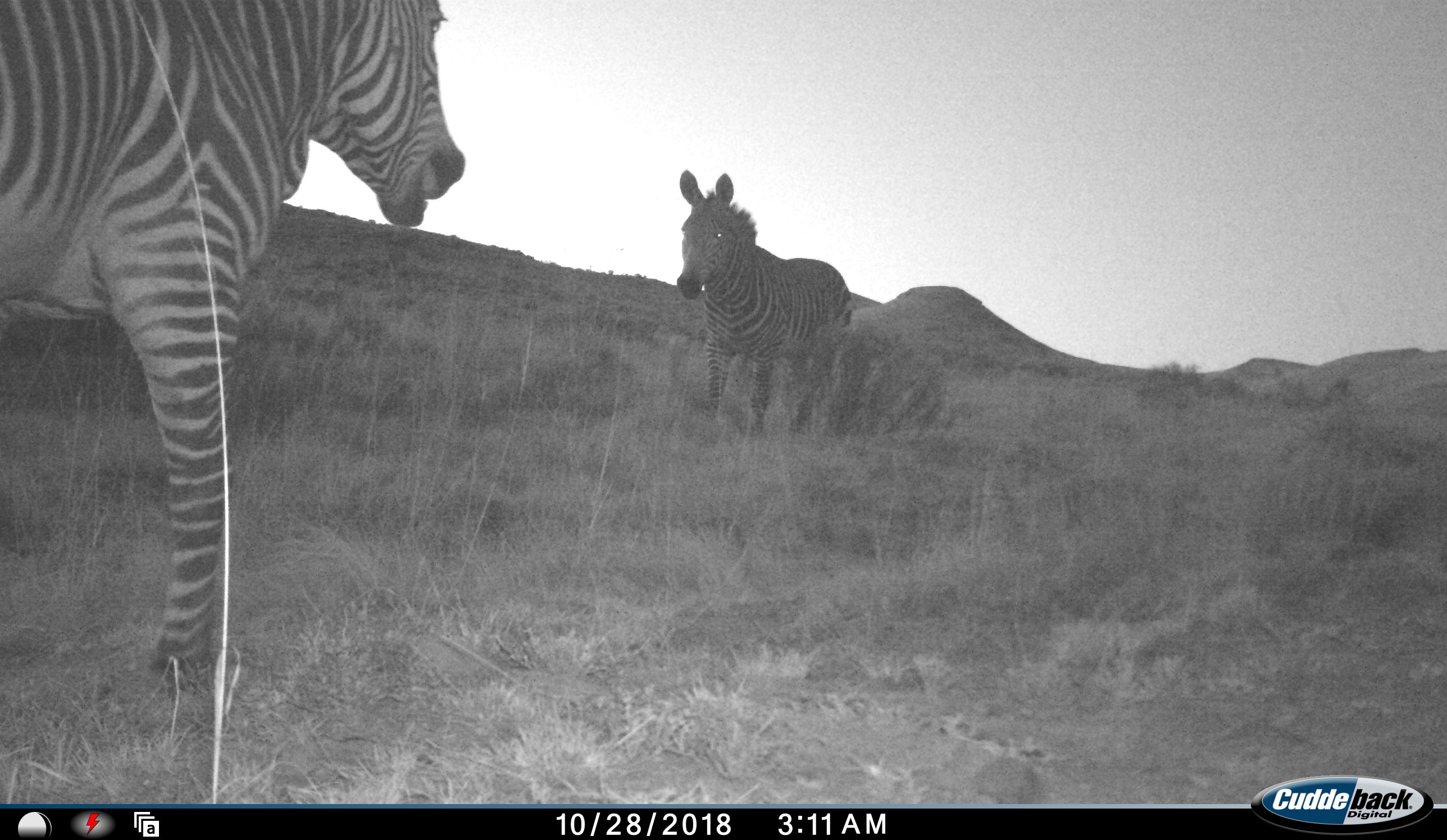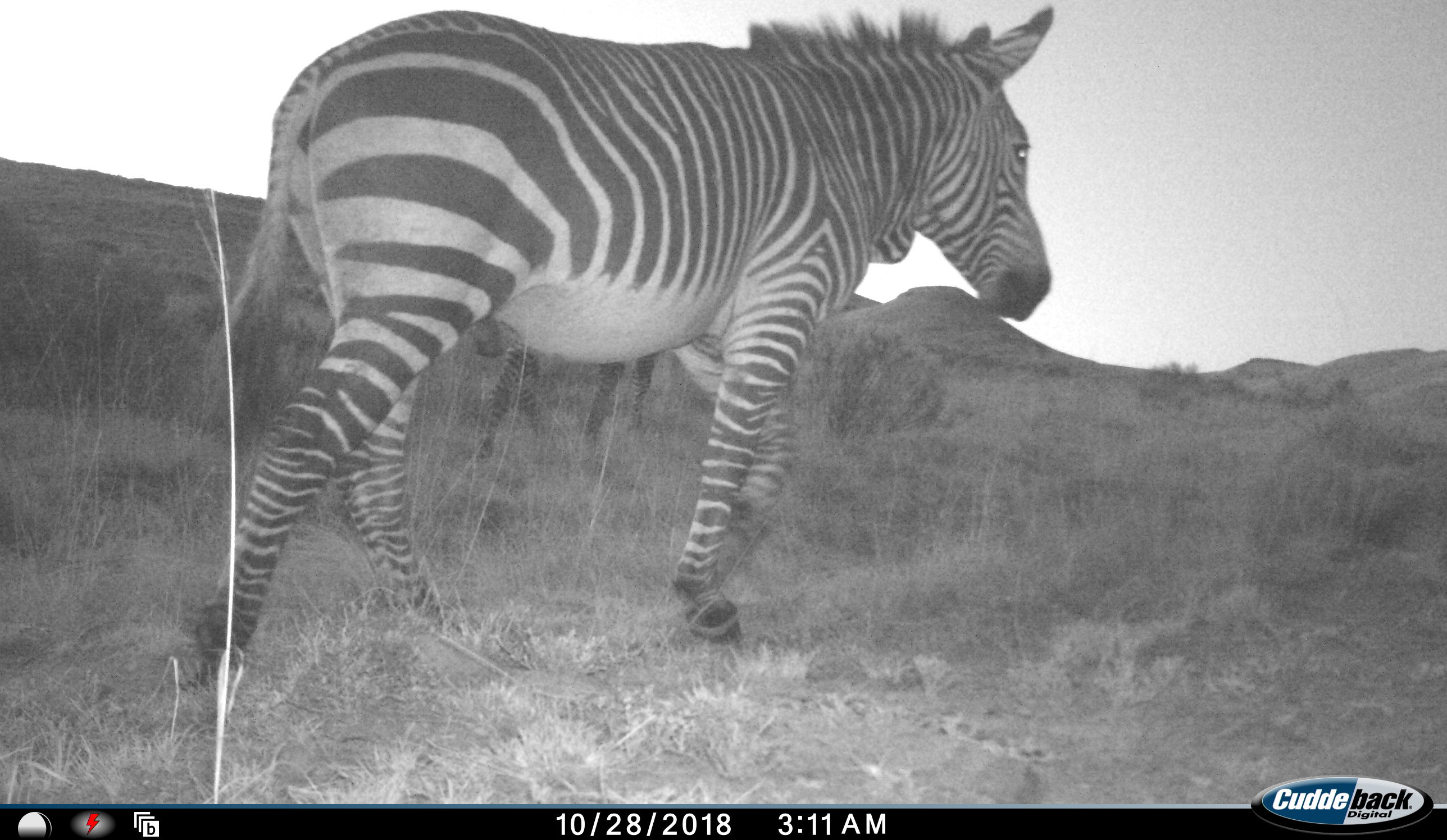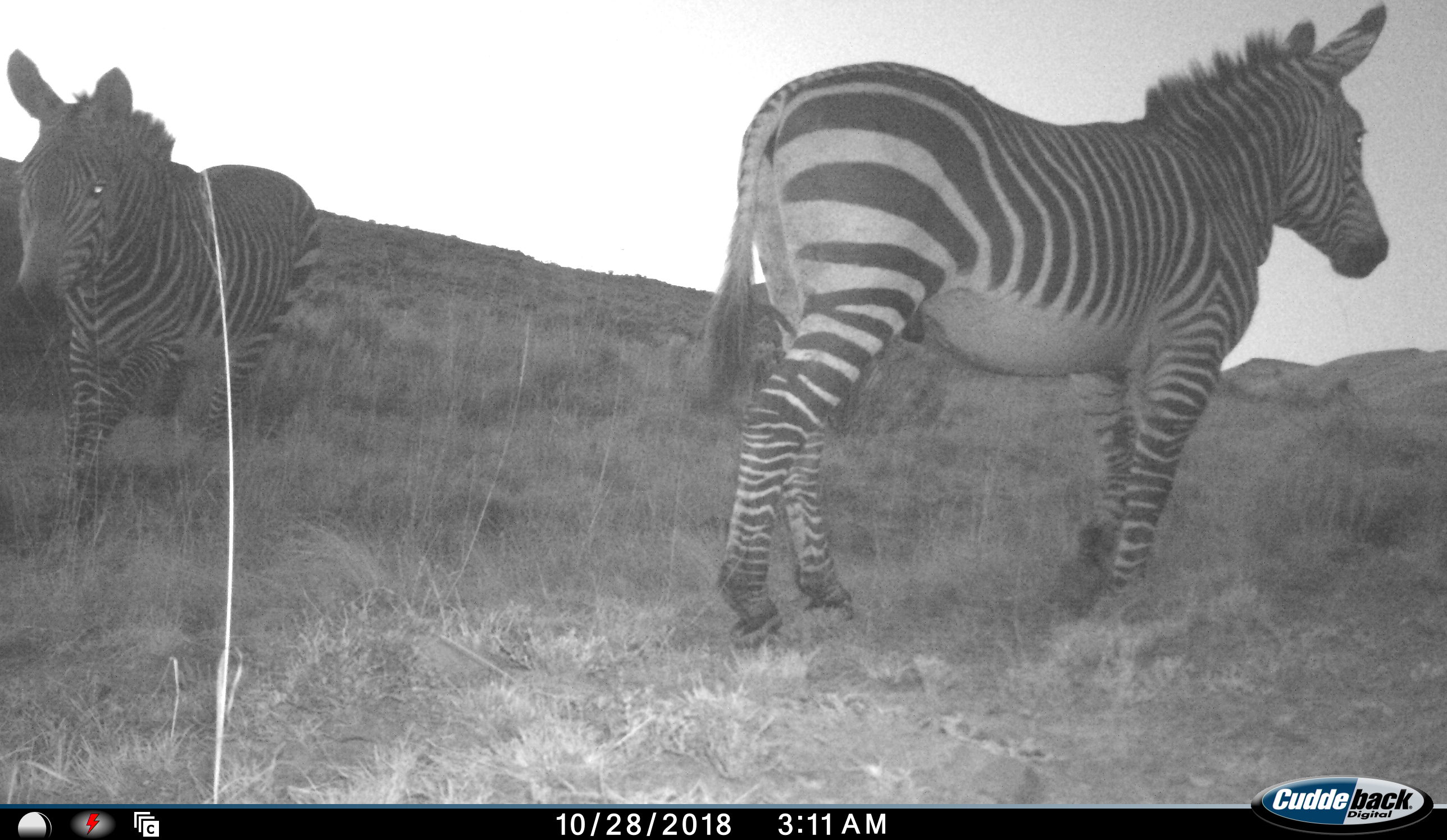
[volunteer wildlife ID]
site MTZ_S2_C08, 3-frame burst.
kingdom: Animalia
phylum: Chordata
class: Mammalia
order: Perissodactyla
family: Equidae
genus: Equus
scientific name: Equus zebra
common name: mountain zebra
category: zebramountain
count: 2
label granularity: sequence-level